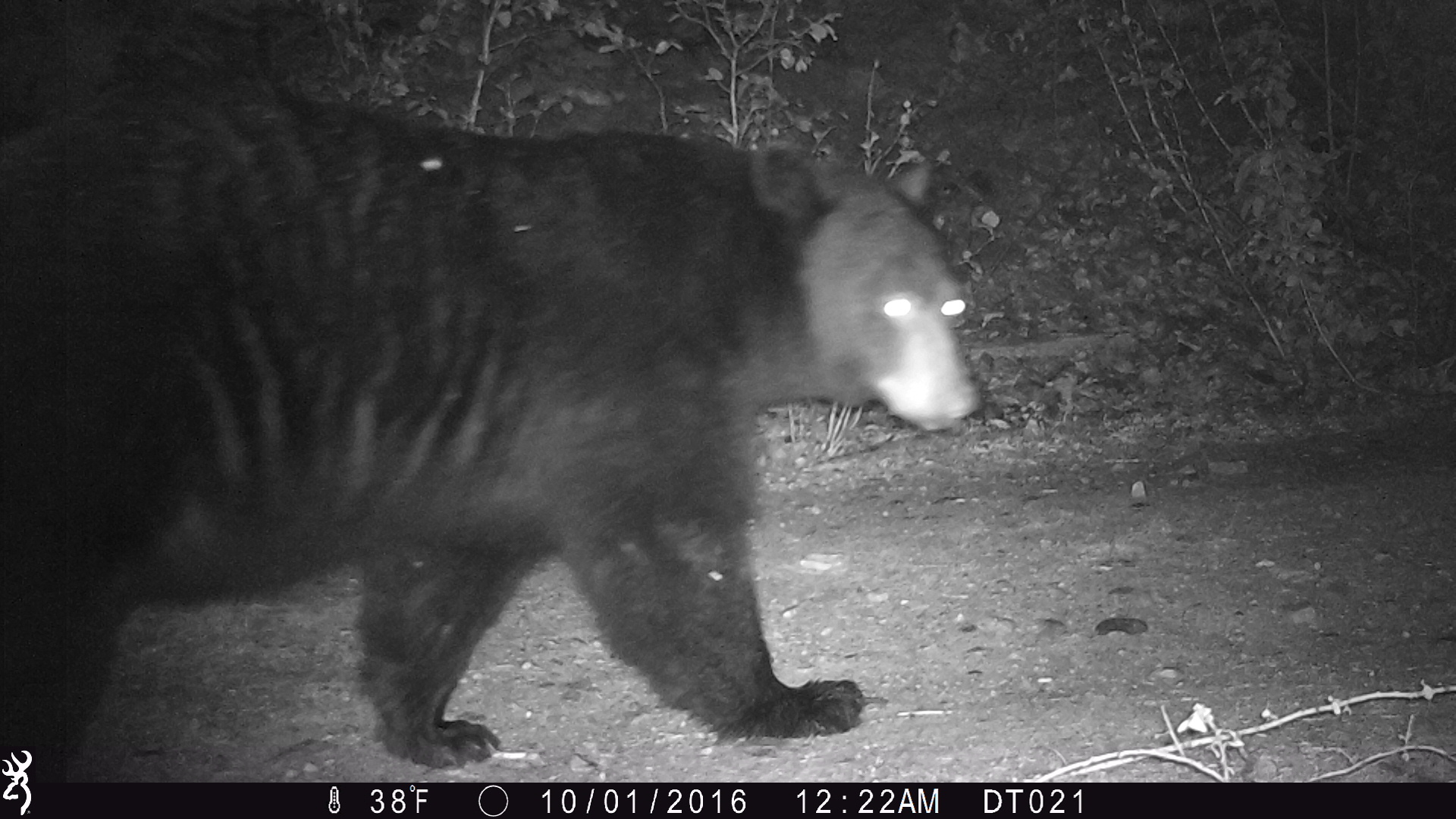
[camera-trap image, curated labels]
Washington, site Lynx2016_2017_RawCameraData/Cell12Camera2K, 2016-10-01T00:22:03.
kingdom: Animalia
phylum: Chordata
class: Mammalia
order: Carnivora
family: Ursidae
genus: Ursus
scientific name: Ursus americanus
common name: american black bear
Ursus americanus (american black bear). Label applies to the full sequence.